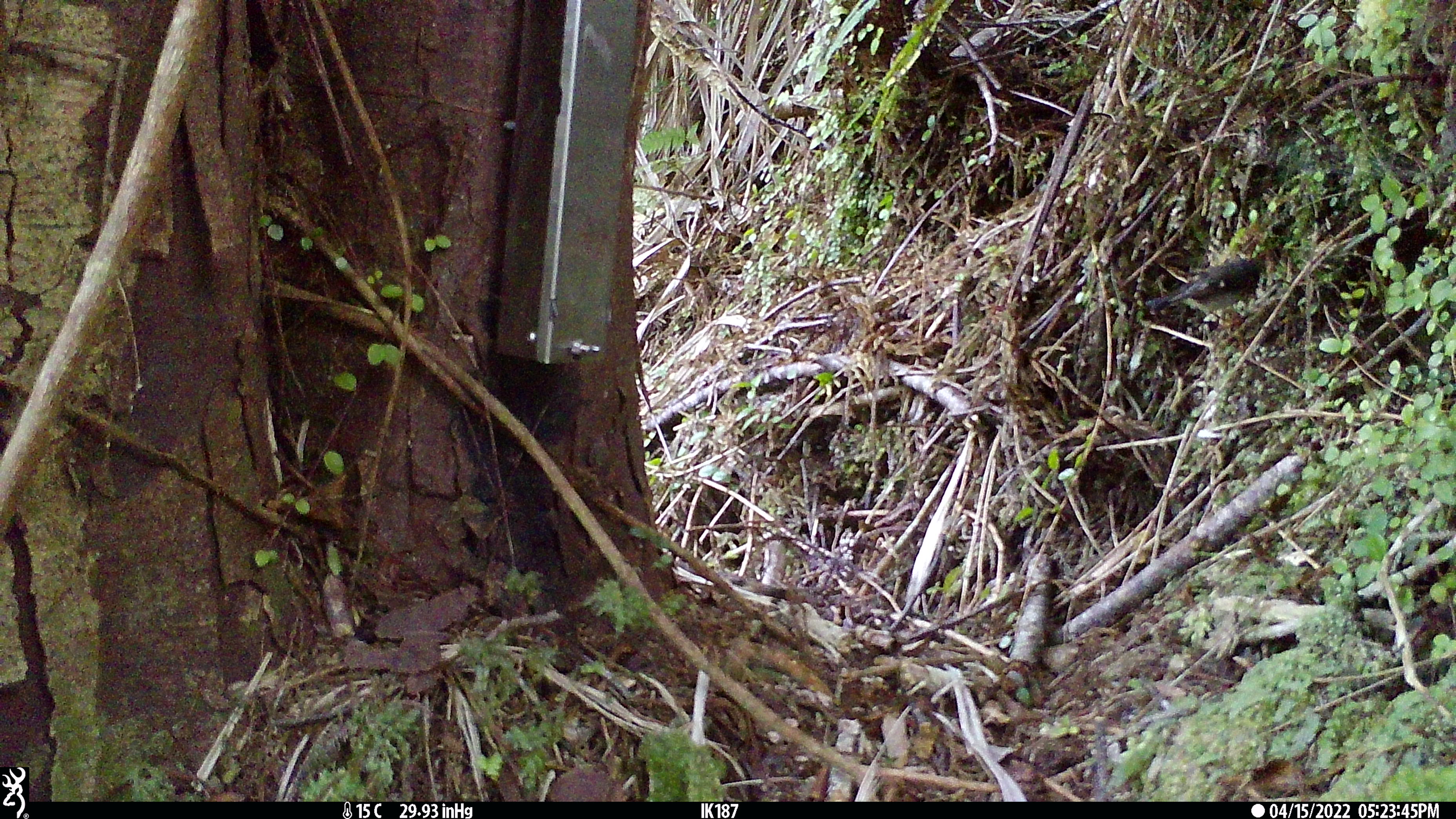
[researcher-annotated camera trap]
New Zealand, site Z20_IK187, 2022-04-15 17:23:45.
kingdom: Animalia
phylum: Chordata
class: Aves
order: Passeriformes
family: Petroicidae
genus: Petroica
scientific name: Petroica macrocephala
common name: tomtit